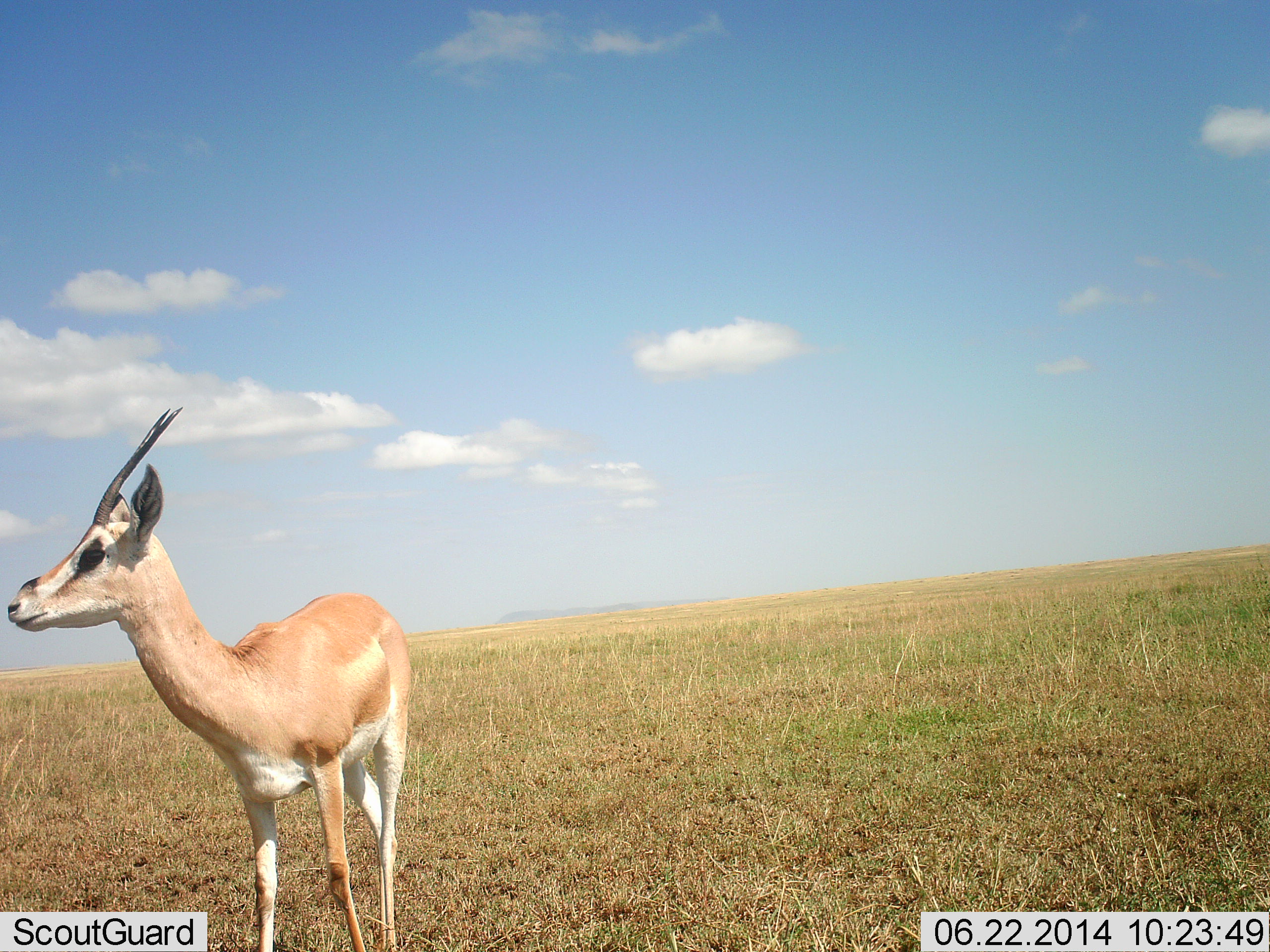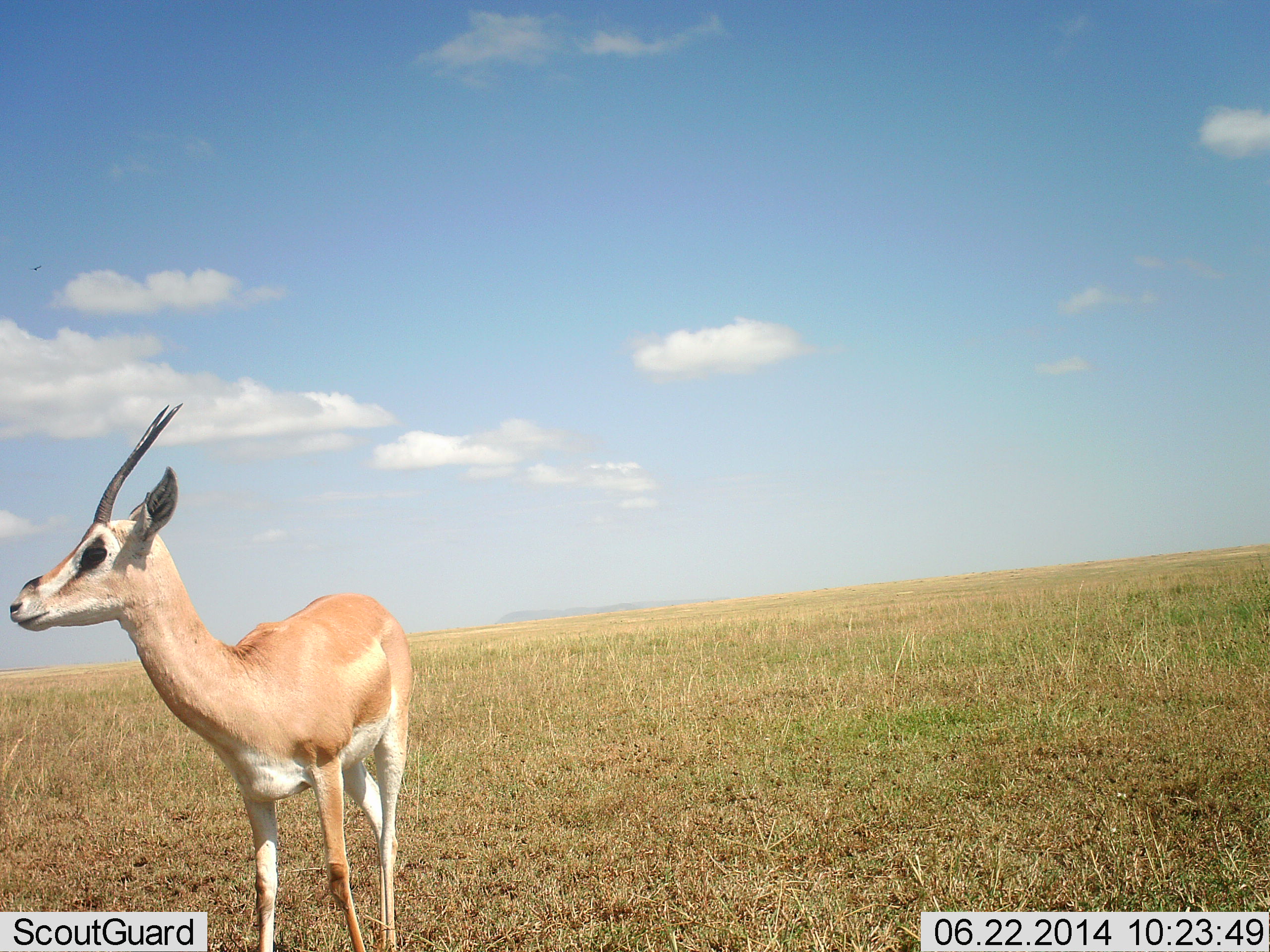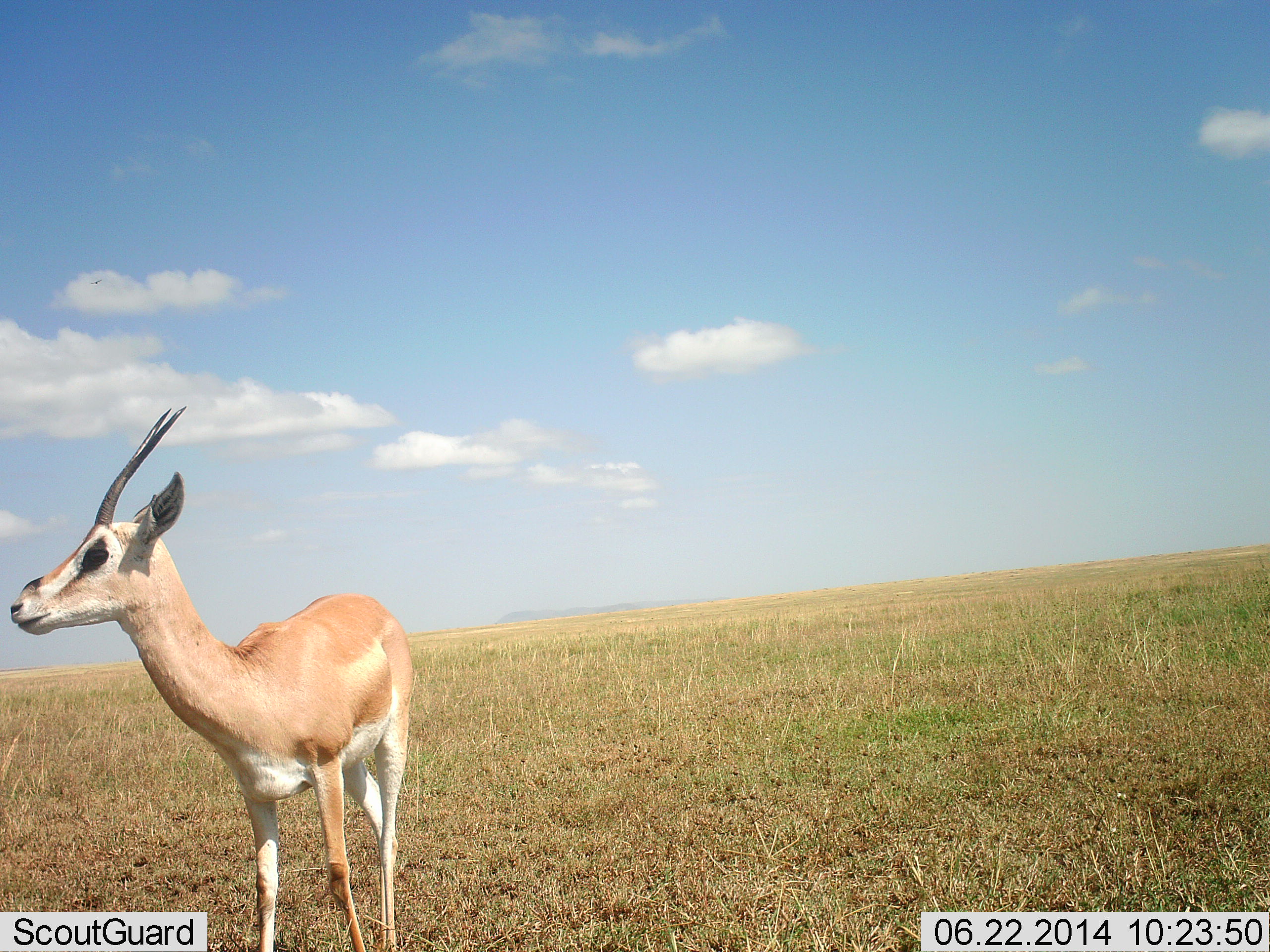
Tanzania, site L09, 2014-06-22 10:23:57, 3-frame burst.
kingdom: Animalia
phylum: Chordata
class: Mammalia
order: Artiodactyla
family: Bovidae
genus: Nanger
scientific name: Nanger granti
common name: grant's gazelle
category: gazellegrants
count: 1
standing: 100%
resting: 0%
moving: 0%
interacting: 0%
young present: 0%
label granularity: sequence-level